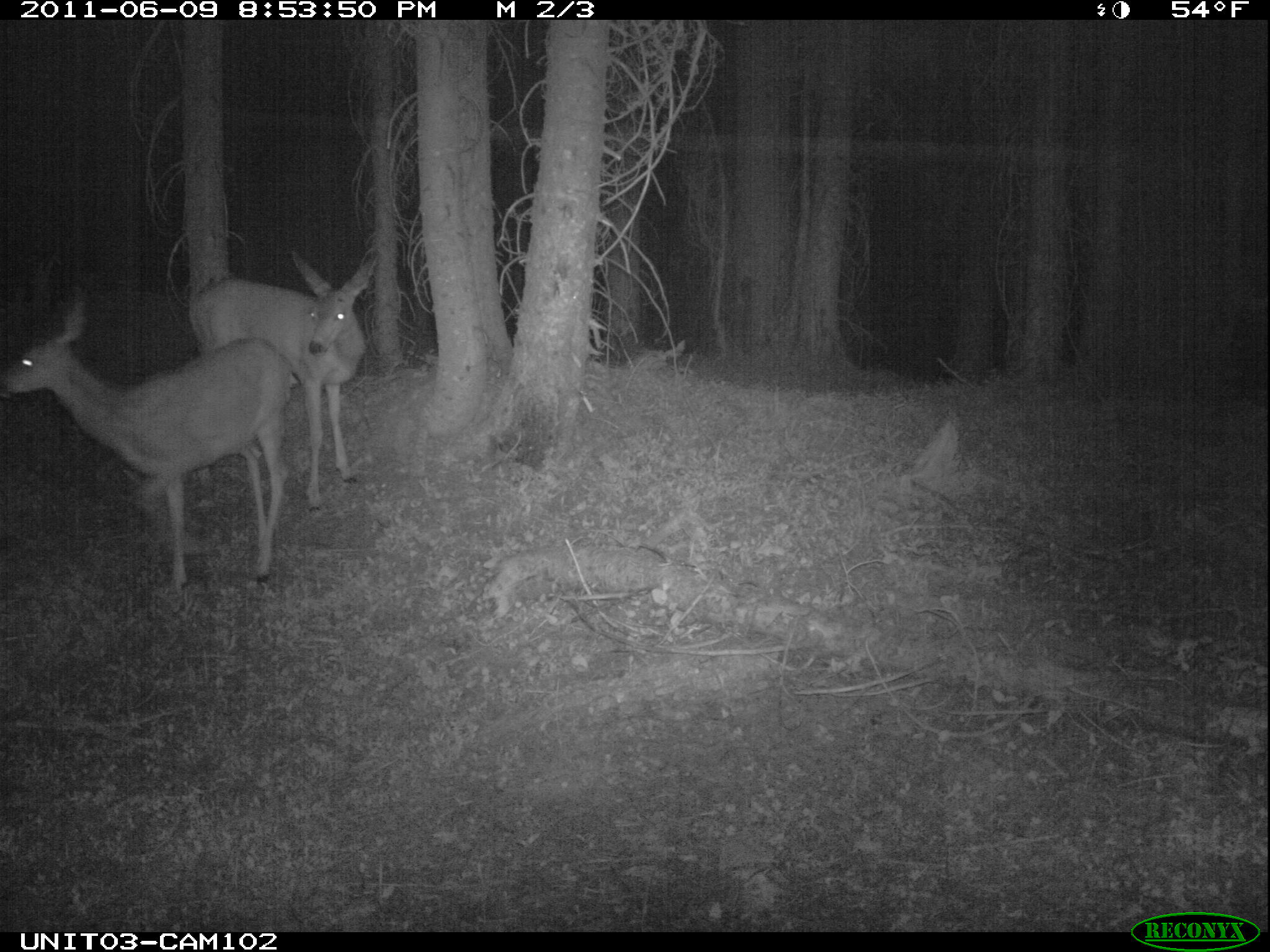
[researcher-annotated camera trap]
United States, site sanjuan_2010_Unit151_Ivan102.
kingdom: Animalia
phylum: Chordata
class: Mammalia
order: Artiodactyla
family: Cervidae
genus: Odocoileus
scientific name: Odocoileus hemionus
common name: mule deer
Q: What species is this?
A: Odocoileus hemionus (mule deer).